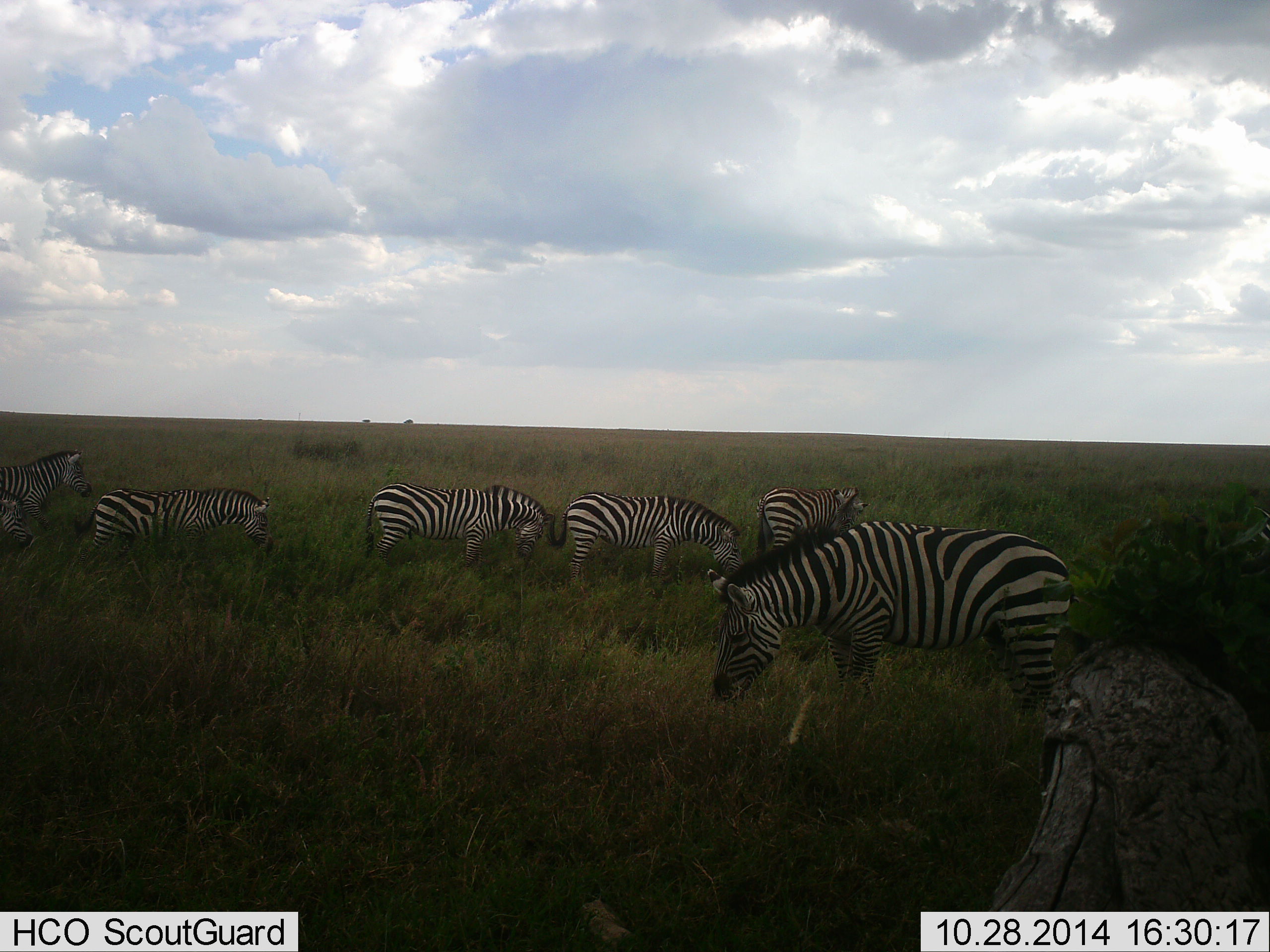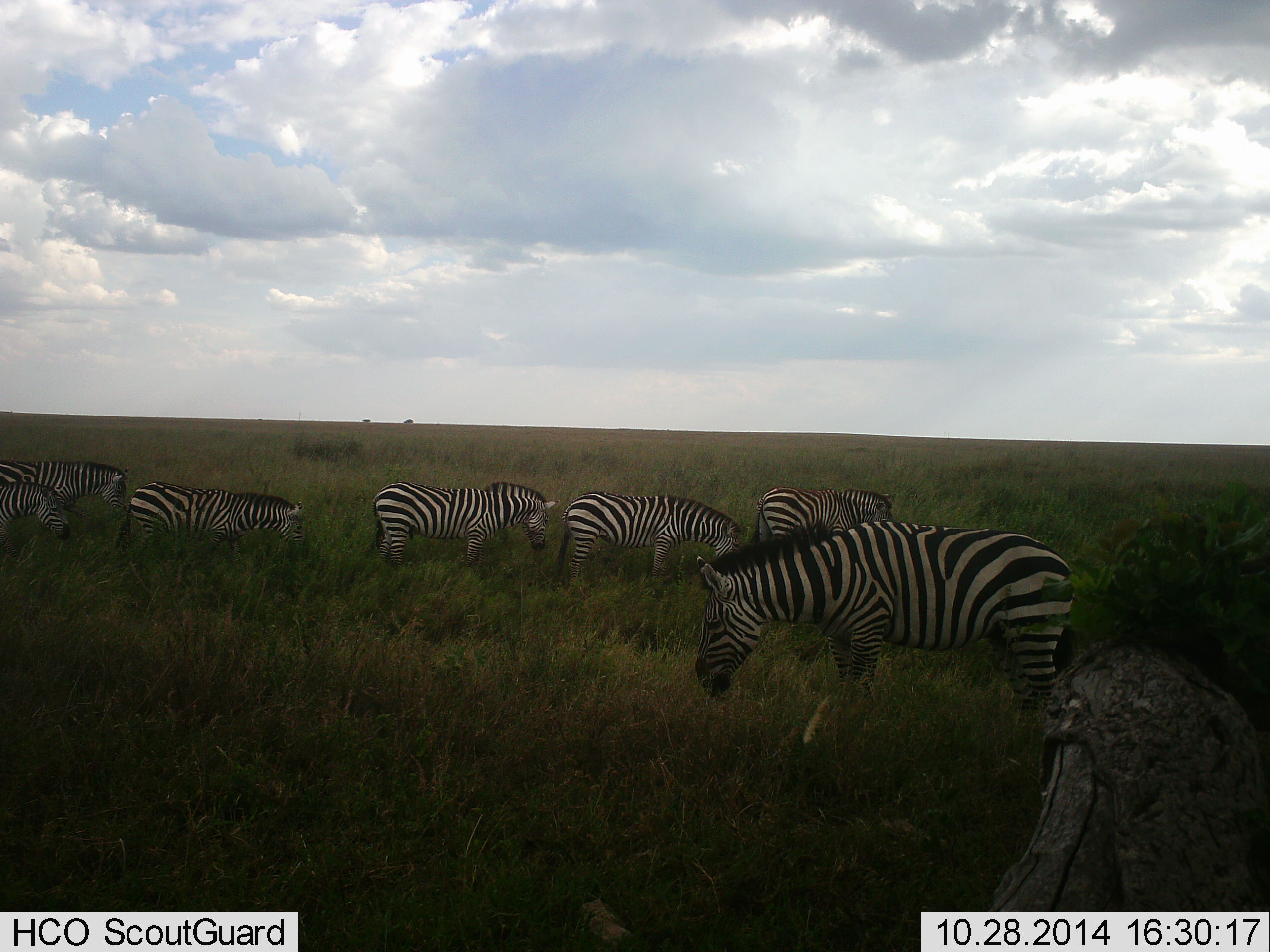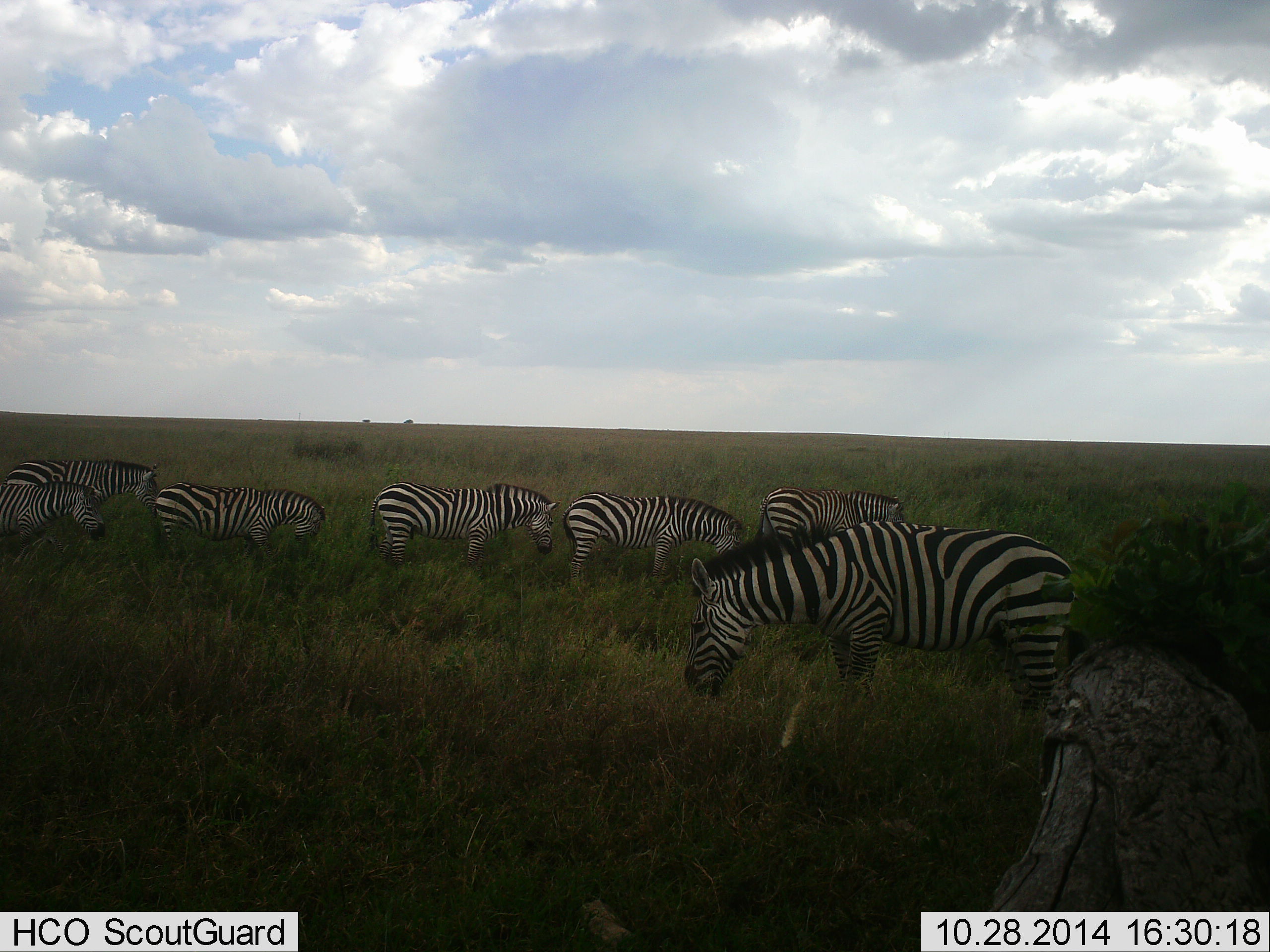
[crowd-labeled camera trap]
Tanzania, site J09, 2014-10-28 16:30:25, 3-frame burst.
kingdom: Animalia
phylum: Chordata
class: Mammalia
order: Perissodactyla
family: Equidae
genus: Equus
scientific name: Equus quagga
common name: plains zebra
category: zebra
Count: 7.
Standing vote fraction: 30%.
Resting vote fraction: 0%.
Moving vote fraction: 40%.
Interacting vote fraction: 0%.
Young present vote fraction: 0%.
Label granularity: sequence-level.